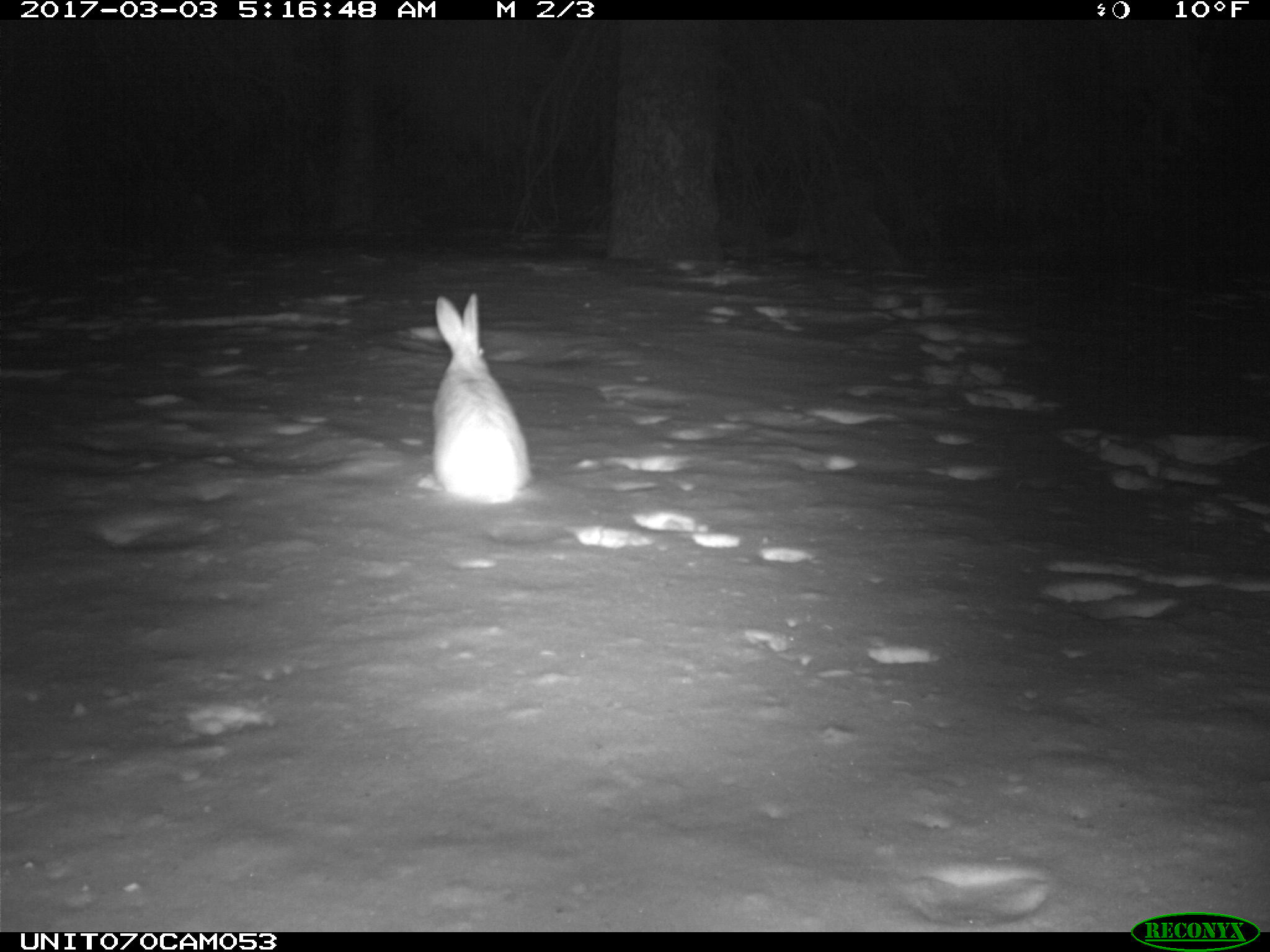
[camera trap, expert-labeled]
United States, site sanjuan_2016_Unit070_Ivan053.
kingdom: Animalia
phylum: Chordata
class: Mammalia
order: Lagomorpha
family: Leporidae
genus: Lepus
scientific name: Lepus americanus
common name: snowshoe hare